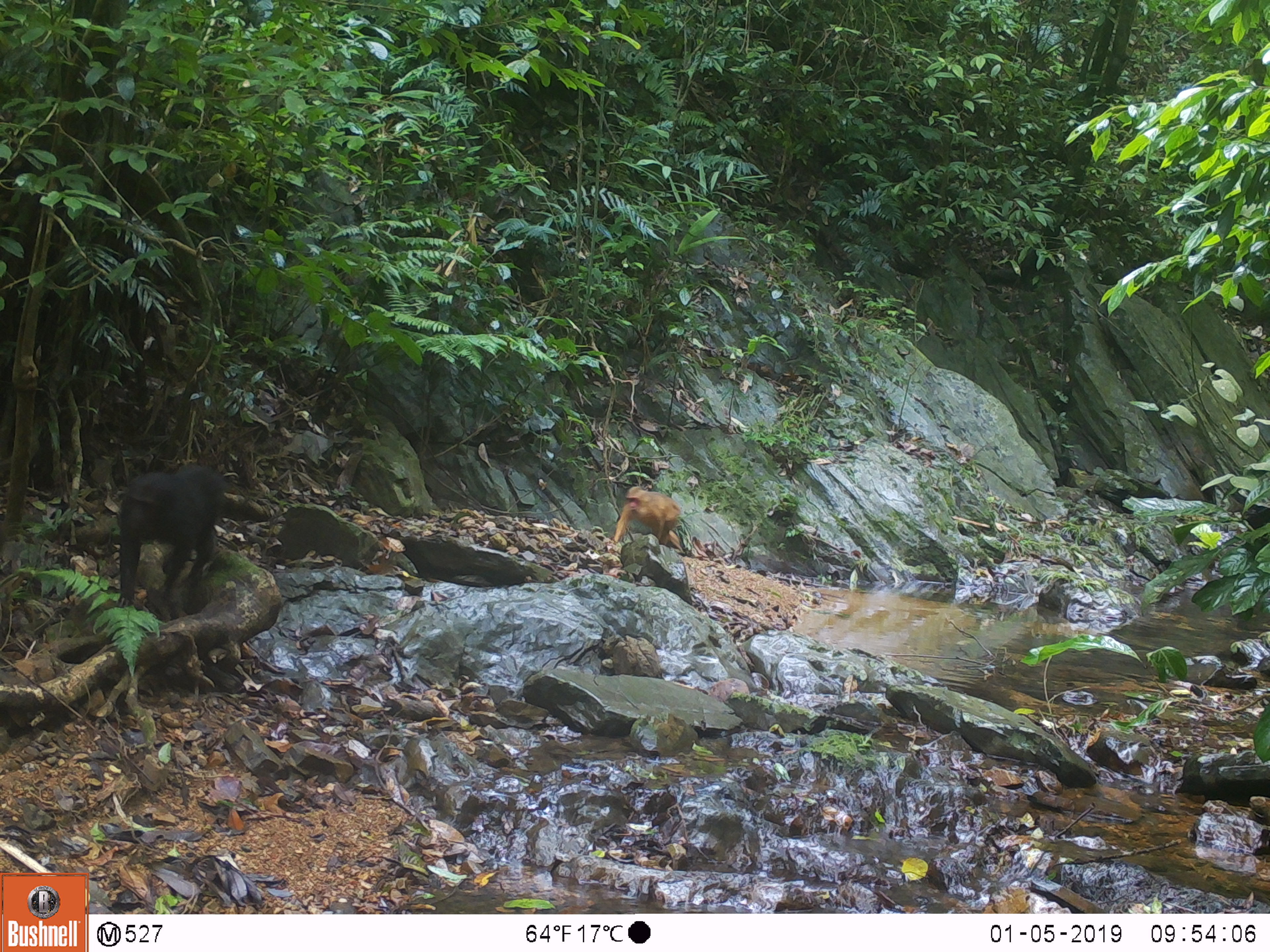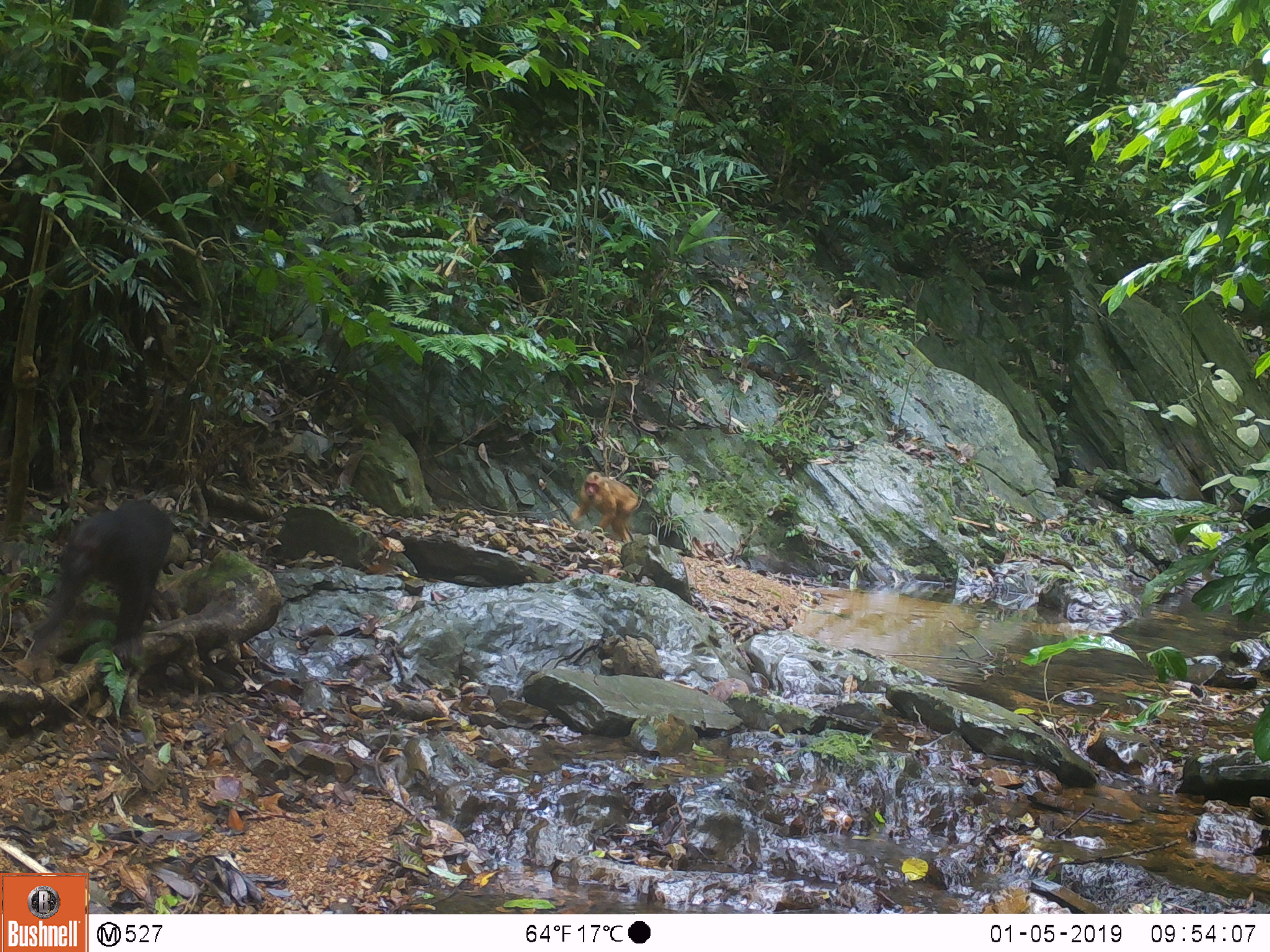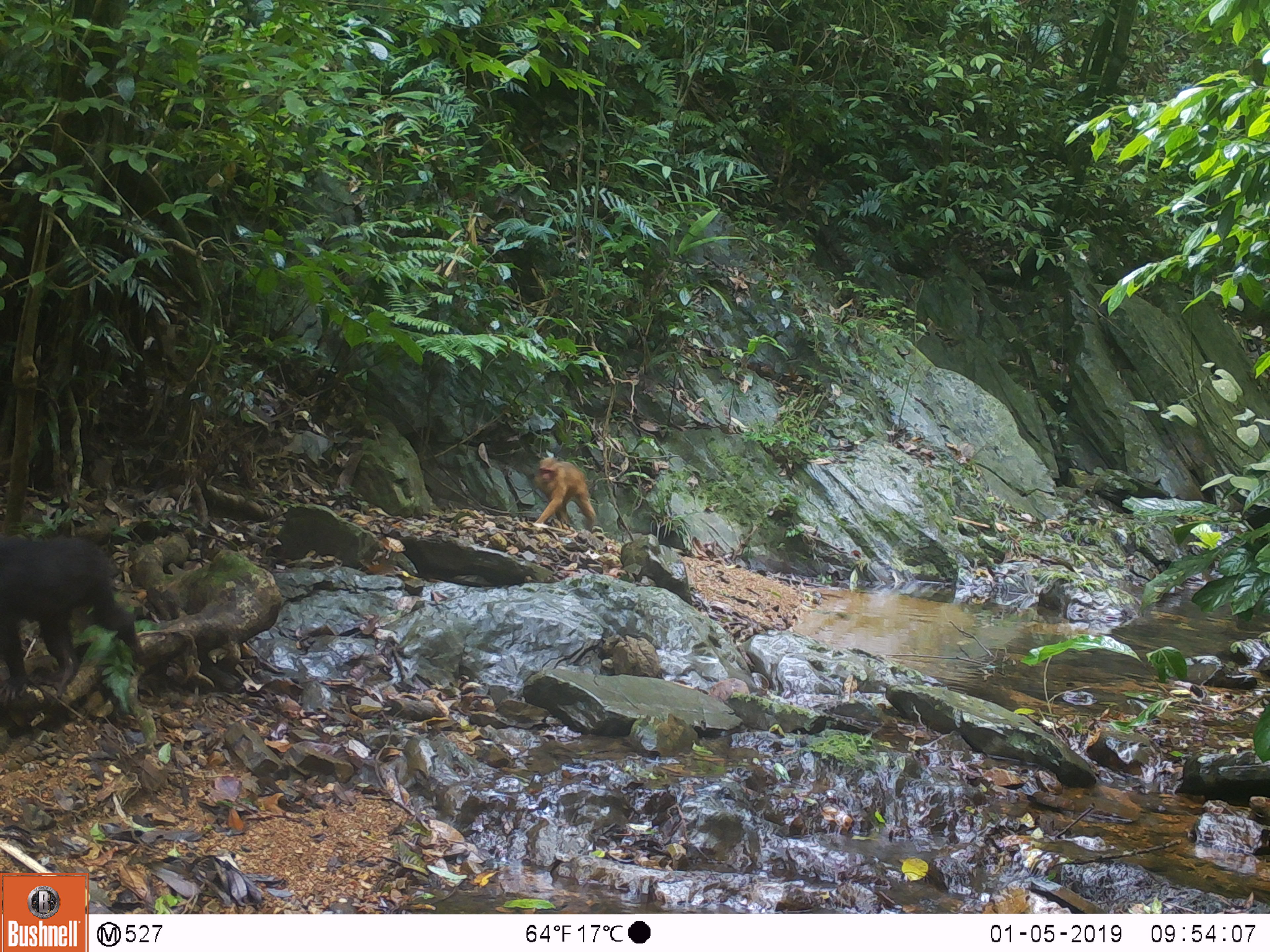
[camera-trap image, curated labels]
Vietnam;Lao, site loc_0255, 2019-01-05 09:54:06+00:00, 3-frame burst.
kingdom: Animalia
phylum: Chordata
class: Mammalia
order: Primates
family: Cercopithecidae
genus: Macaca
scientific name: Macaca arctoides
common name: stump-tailed macaque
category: stump tailed macaque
Stump tailed macaque (stump-tailed macaque) (Macaca arctoides). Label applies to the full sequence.